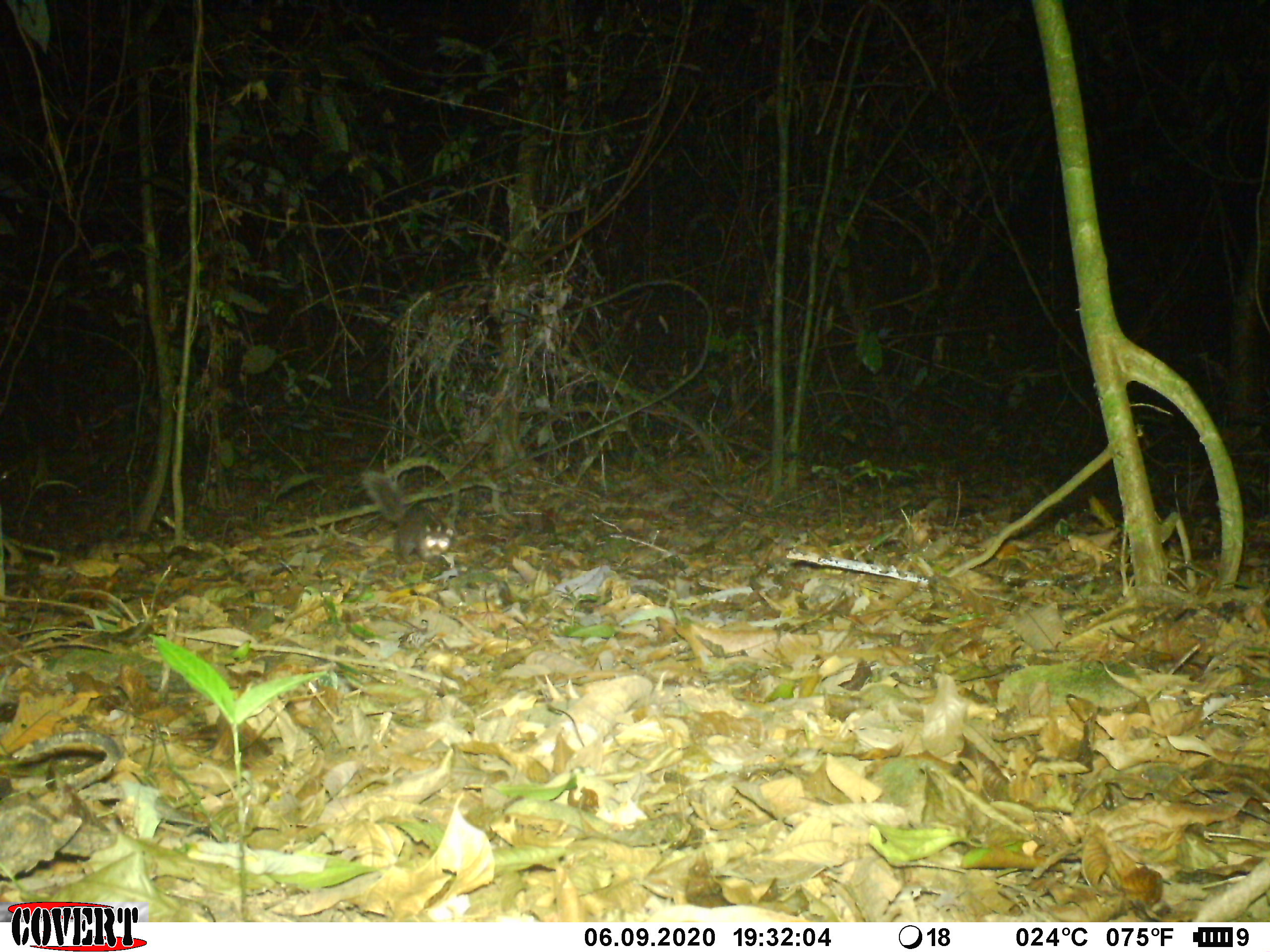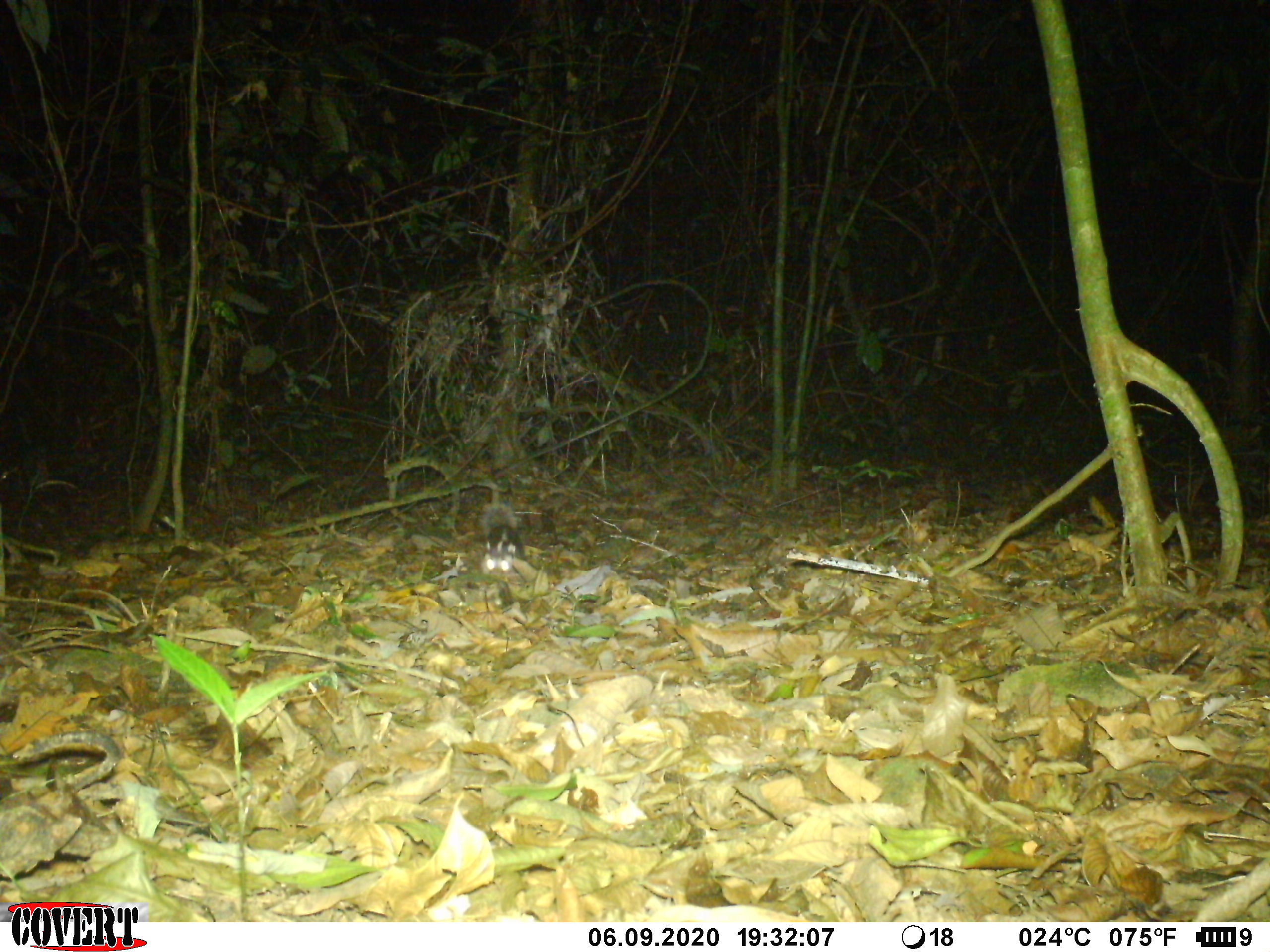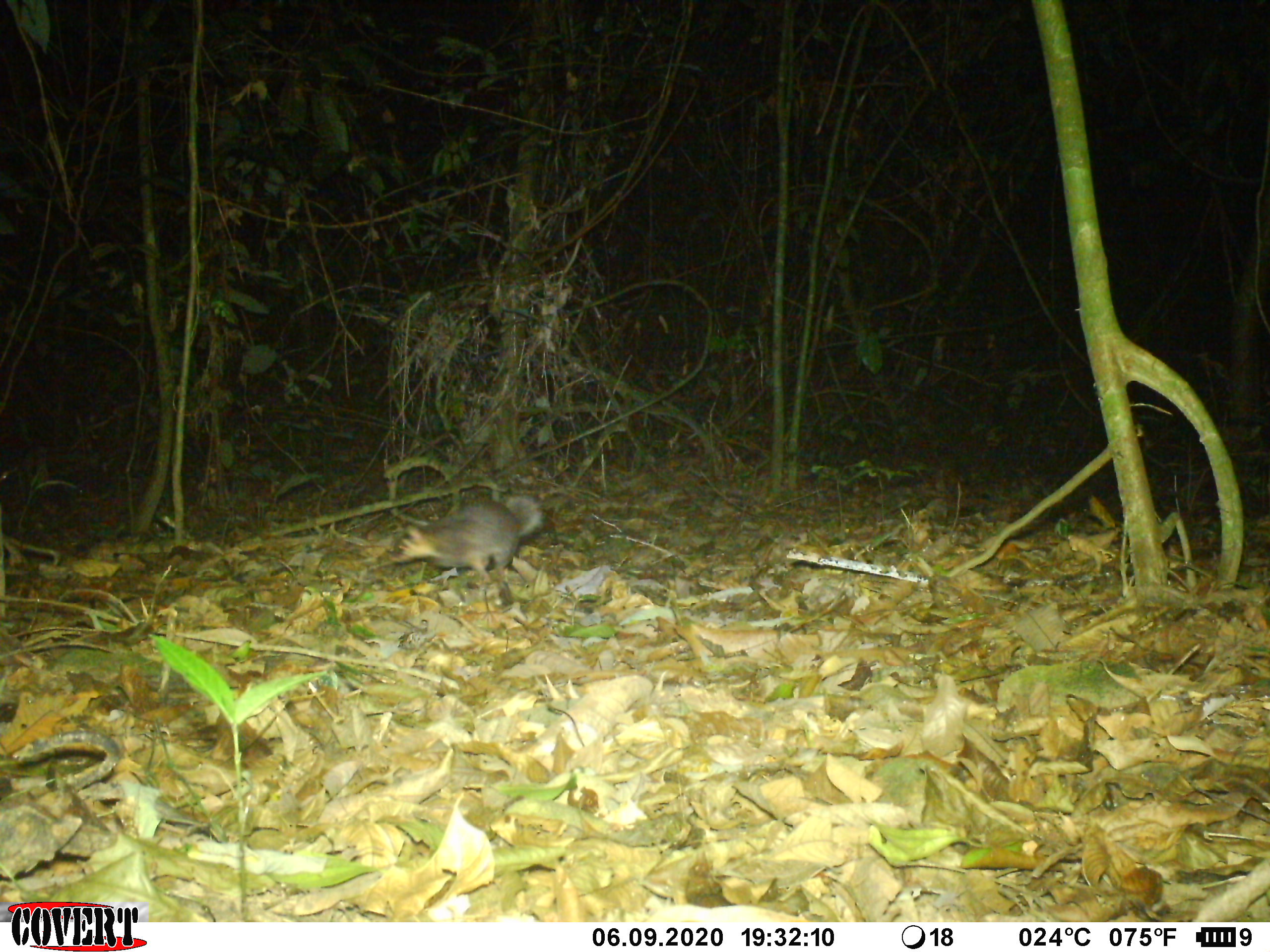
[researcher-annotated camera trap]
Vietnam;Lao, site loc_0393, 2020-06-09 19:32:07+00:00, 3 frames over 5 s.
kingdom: Animalia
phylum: Chordata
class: Mammalia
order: Carnivora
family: Mustelidae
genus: Melogale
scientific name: Melogale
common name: ferret badger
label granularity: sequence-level